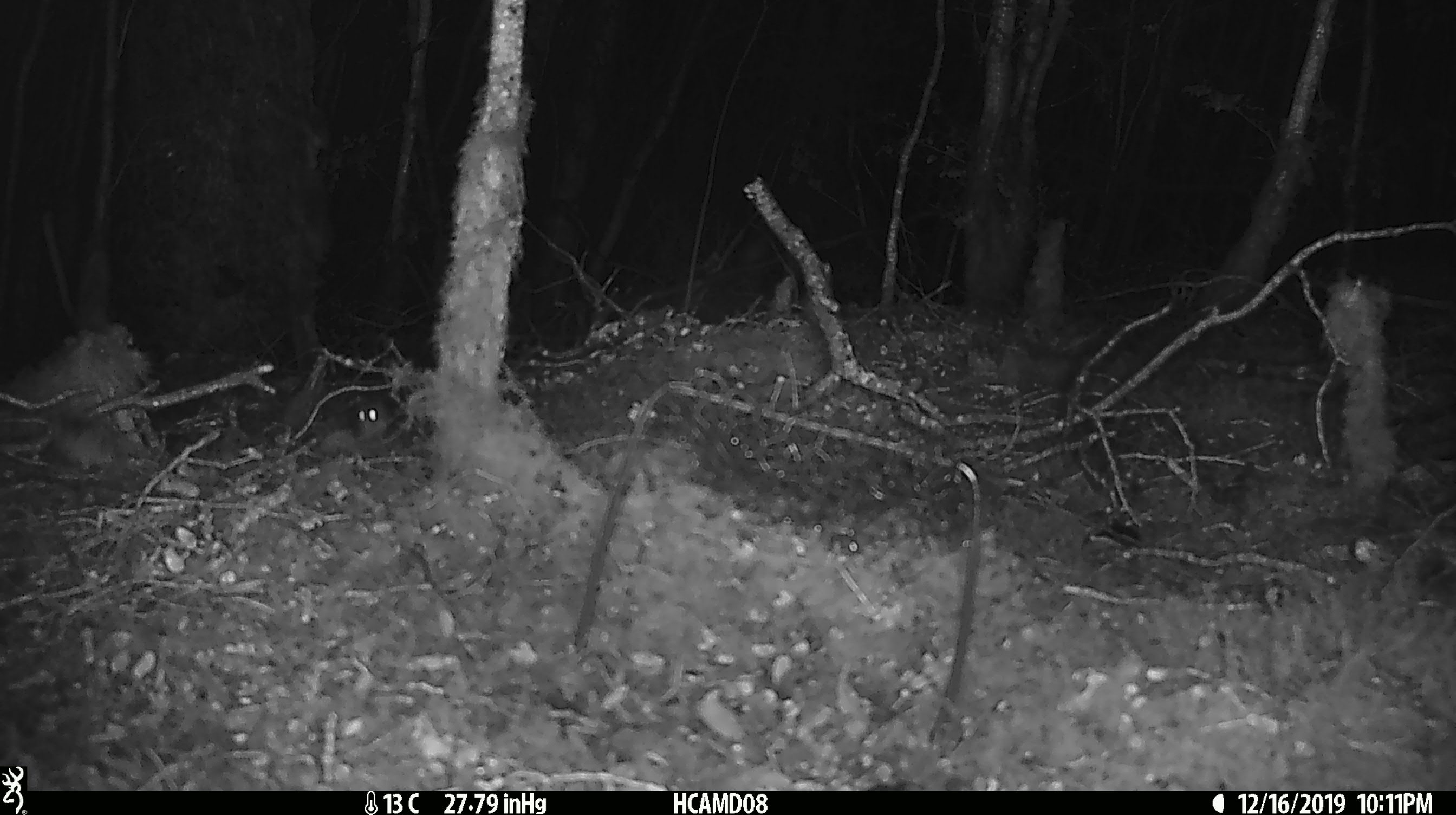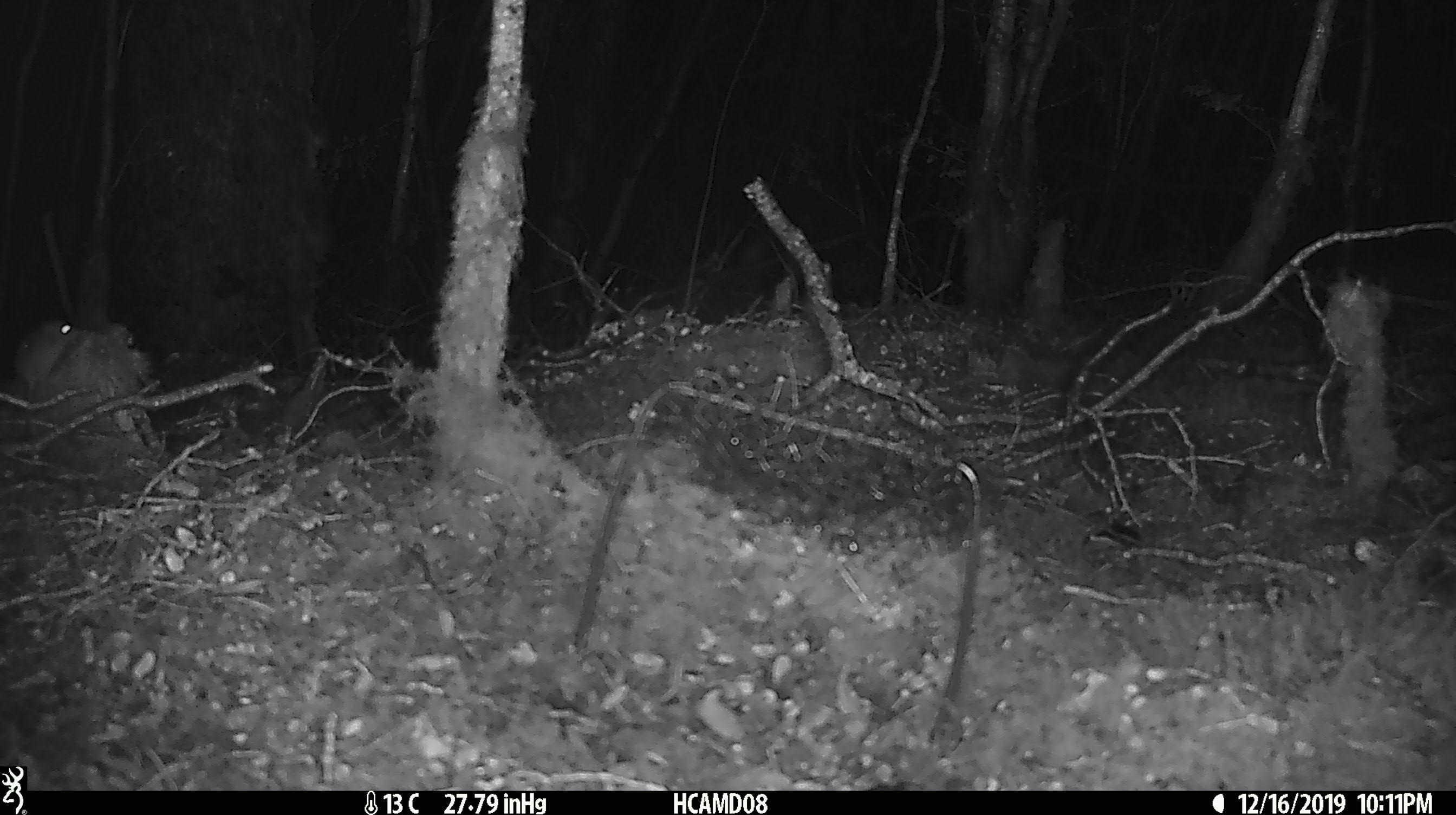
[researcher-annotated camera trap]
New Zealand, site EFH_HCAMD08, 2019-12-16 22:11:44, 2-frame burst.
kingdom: Animalia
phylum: Chordata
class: Mammalia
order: Rodentia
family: Muridae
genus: Mus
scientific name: Mus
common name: mouse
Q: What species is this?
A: Mouse (Mus).